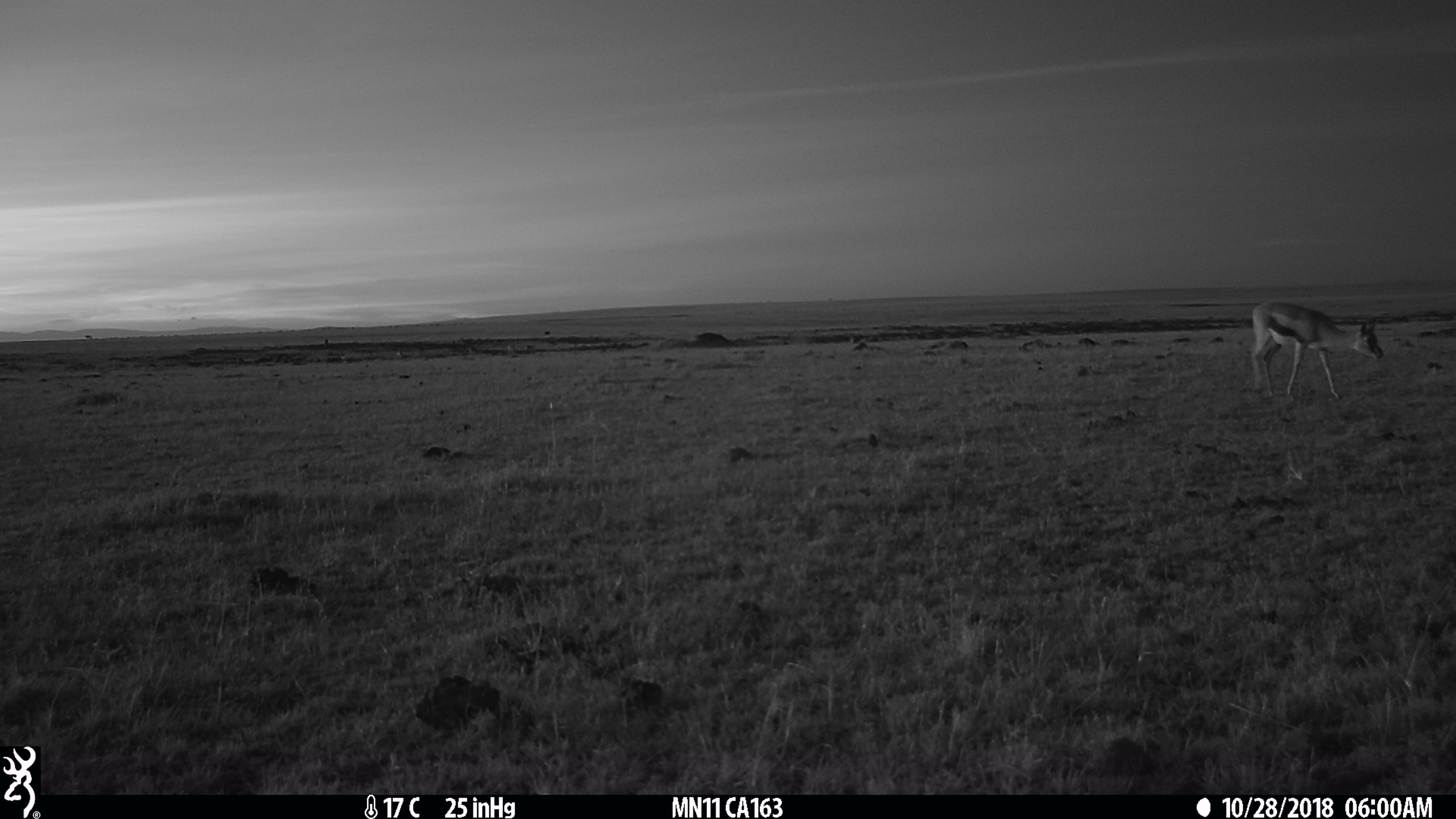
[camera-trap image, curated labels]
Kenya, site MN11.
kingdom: Animalia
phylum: Chordata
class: Mammalia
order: Artiodactyla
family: Bovidae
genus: Eudorcas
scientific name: Eudorcas thomsonii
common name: thomon's gazelle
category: gazelle thomsons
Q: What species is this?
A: Gazelle thomsons (thomon's gazelle) (Eudorcas thomsonii).